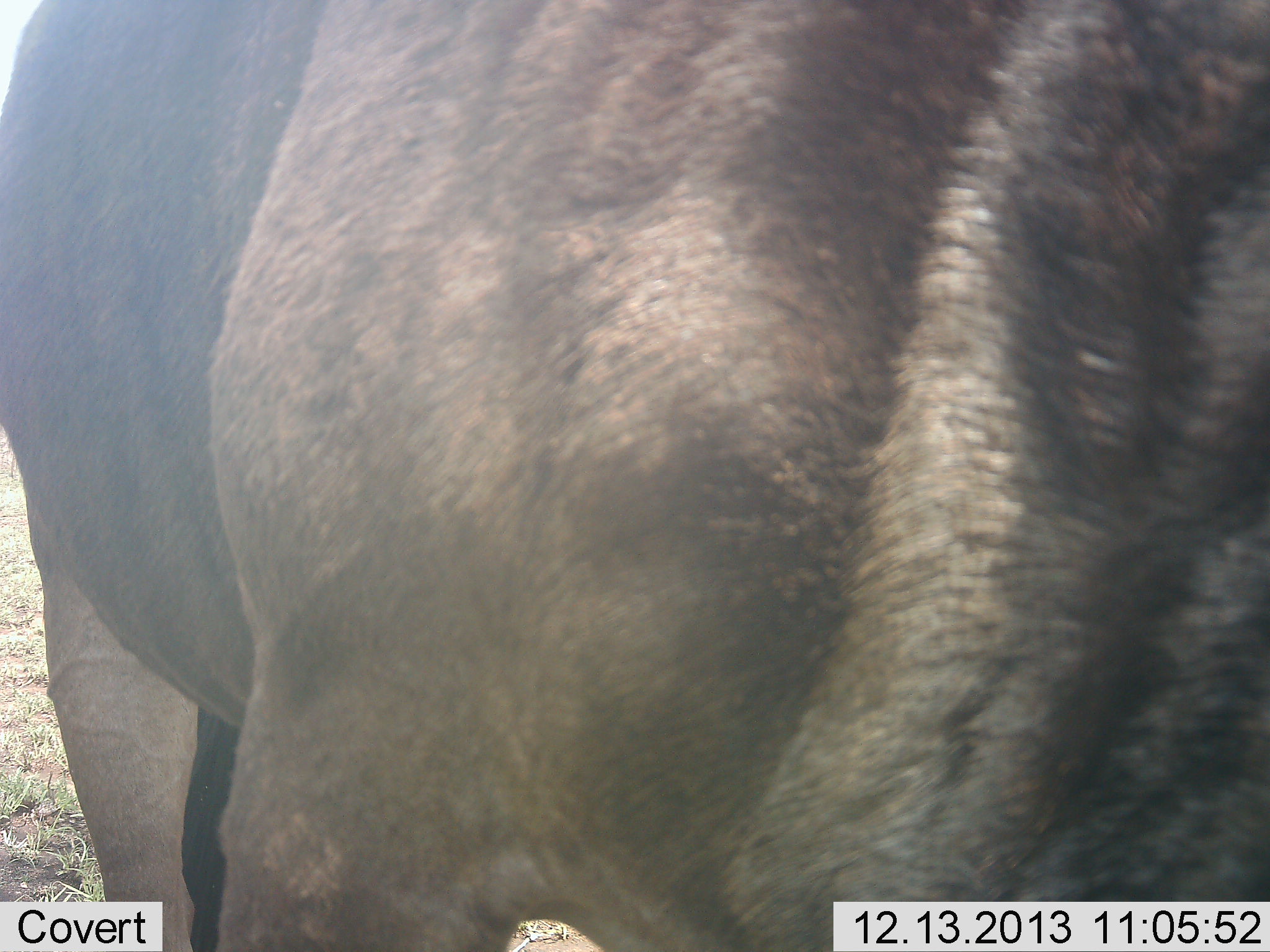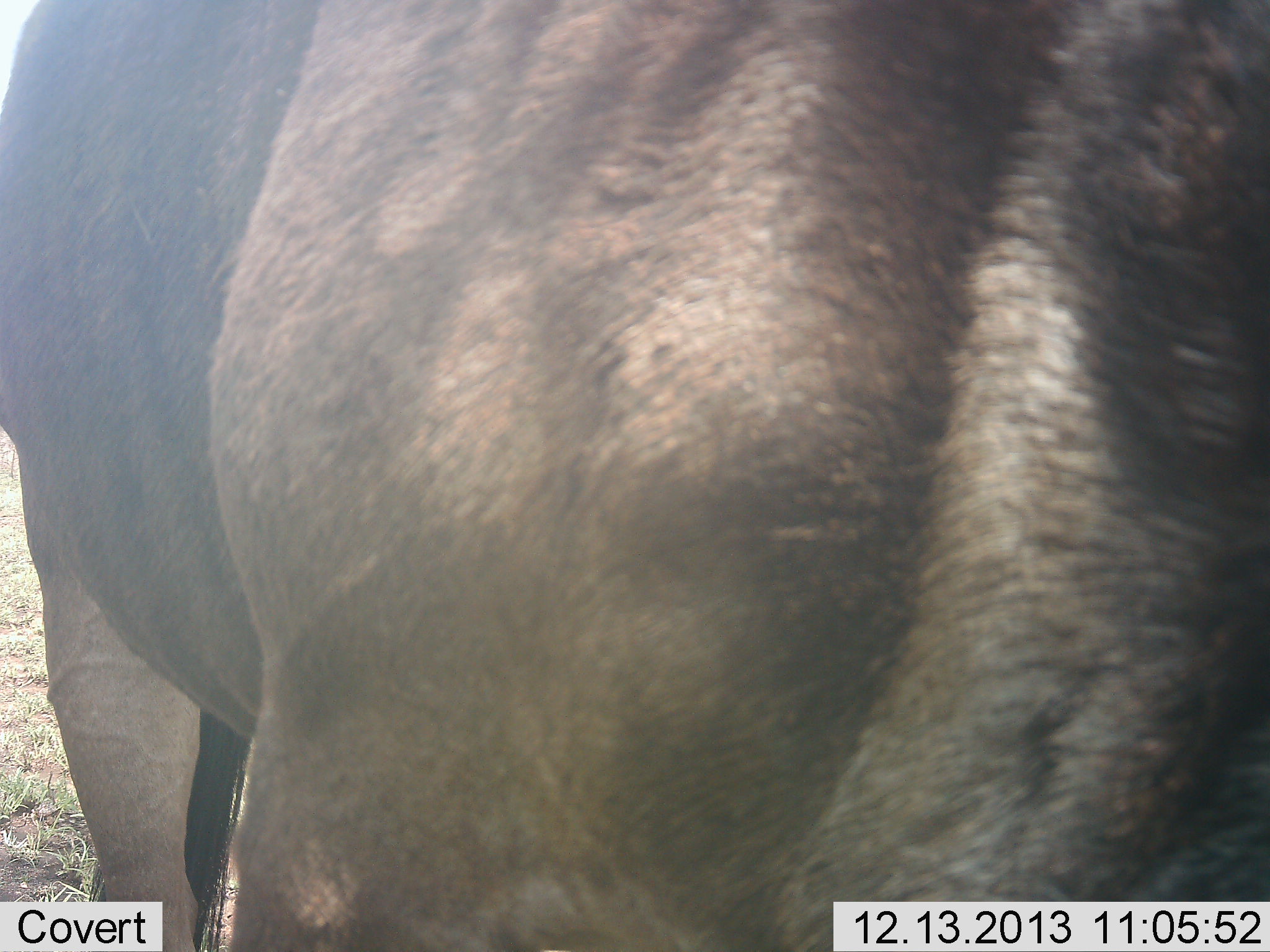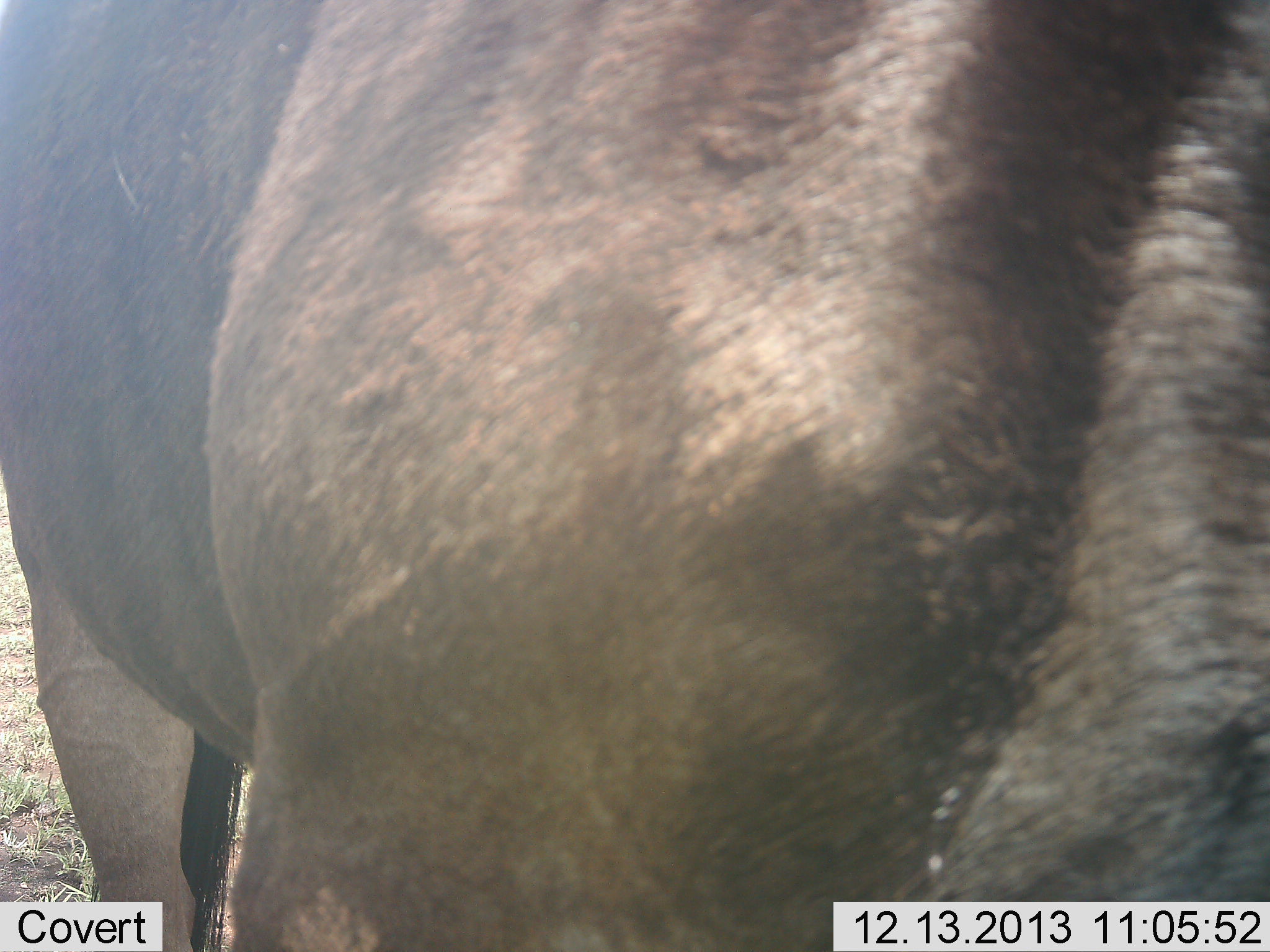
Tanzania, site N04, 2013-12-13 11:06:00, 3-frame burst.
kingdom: Animalia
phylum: Chordata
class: Mammalia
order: Artiodactyla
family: Bovidae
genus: Connochaetes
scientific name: Connochaetes taurinus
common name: blue wildebeest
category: wildebeest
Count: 1.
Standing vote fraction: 90%.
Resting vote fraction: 10%.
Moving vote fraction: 10%.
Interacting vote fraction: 0%.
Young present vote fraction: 0%.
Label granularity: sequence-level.